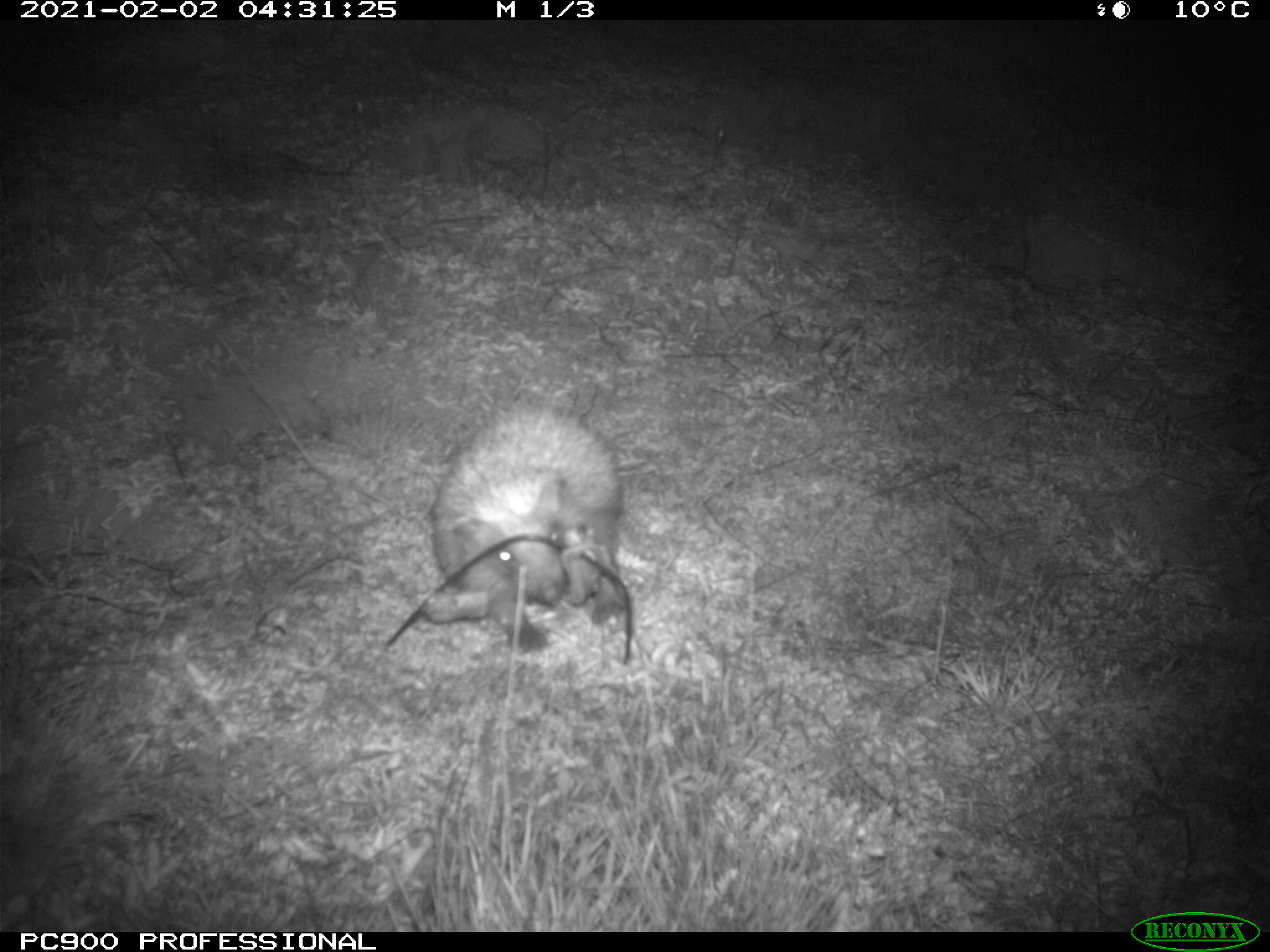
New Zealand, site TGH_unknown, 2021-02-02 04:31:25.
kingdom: Animalia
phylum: Chordata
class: Mammalia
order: Eulipotyphla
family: Erinaceidae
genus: Erinaceus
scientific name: Erinaceus europaeus europaeus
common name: european hedgehog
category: hedgehog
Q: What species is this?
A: Hedgehog (european hedgehog) (Erinaceus europaeus europaeus).